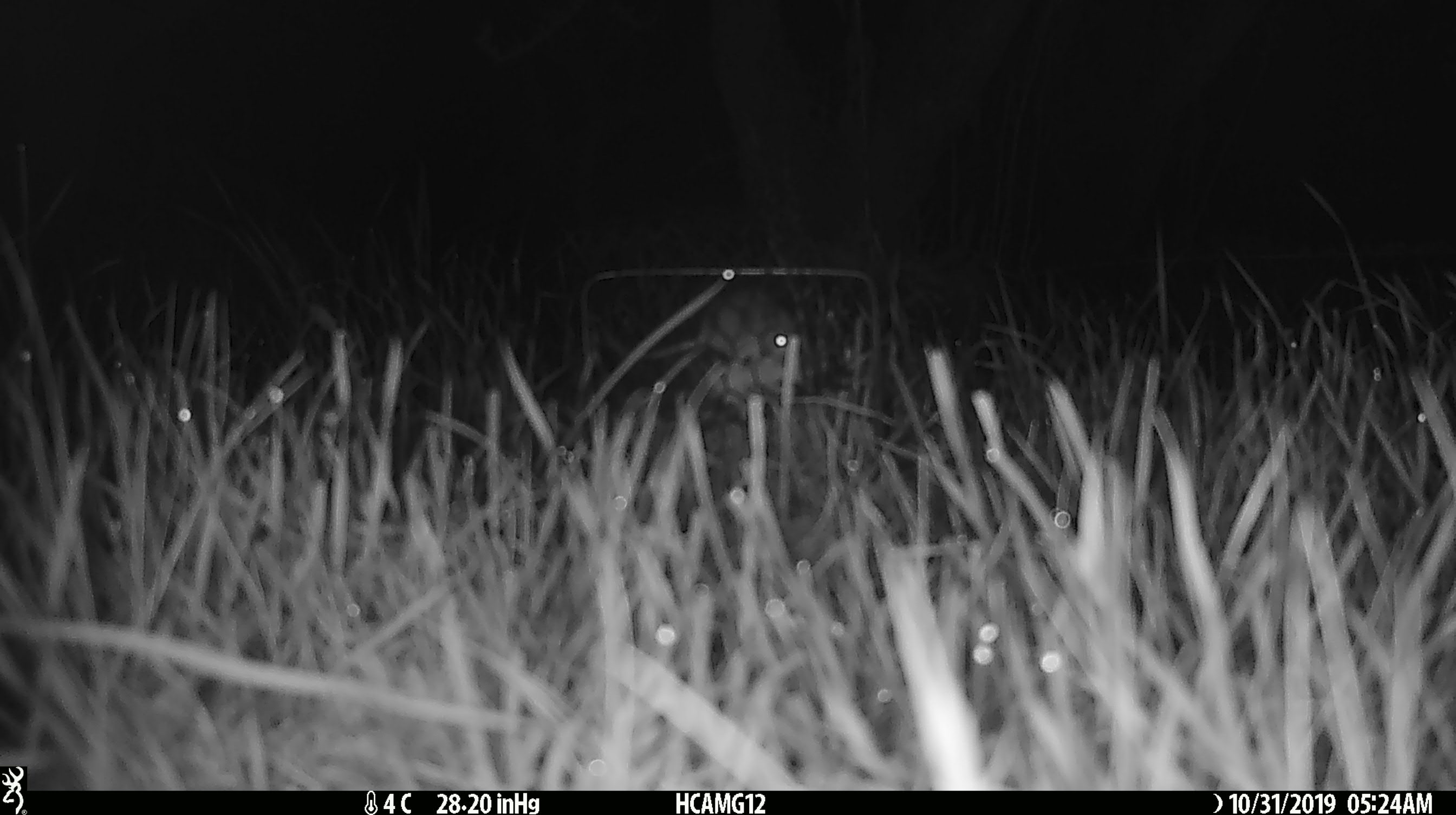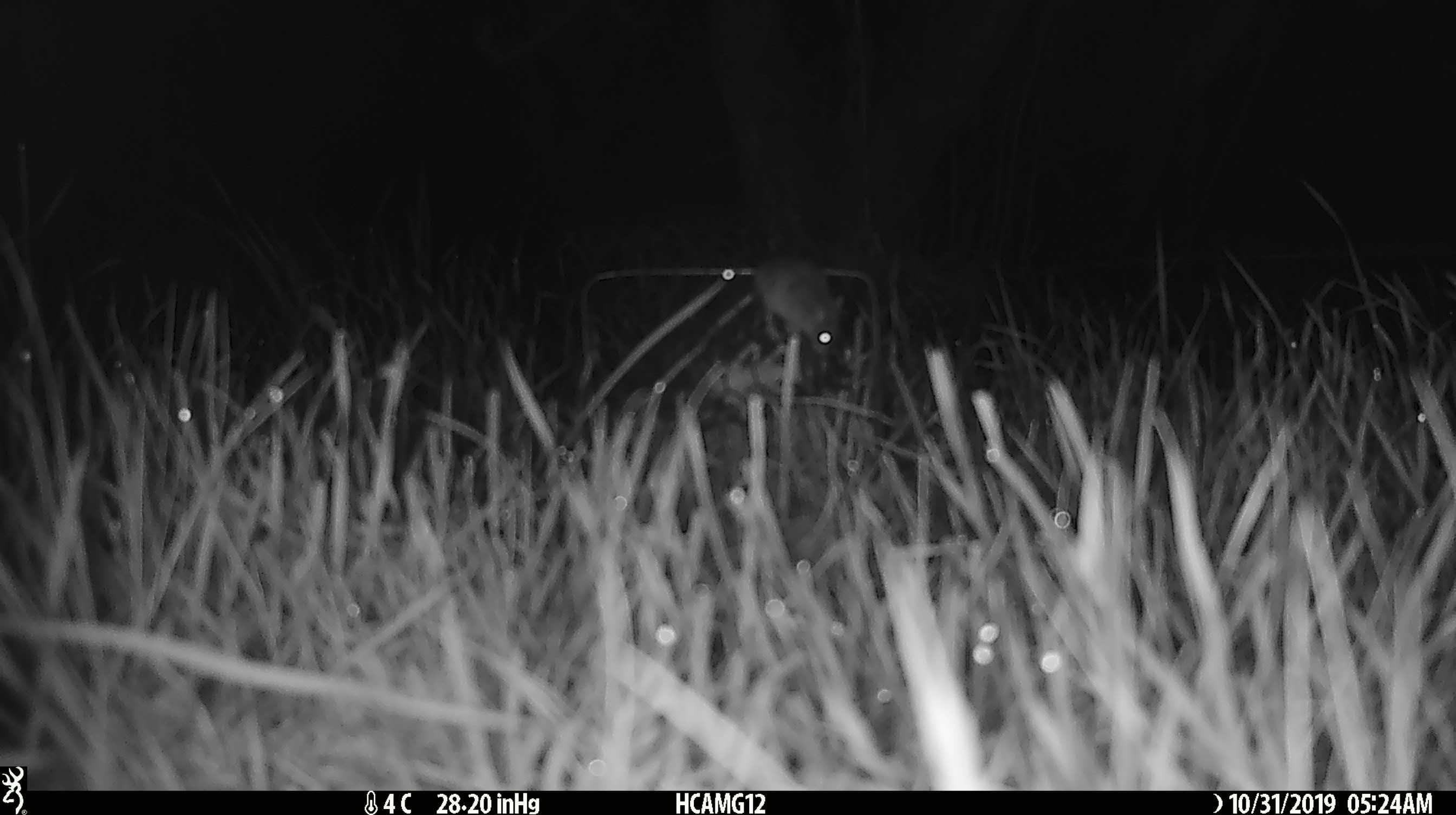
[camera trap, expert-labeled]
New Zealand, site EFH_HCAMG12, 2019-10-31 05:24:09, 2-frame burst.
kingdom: Animalia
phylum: Chordata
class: Mammalia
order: Rodentia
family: Muridae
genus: Mus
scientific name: Mus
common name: mouse